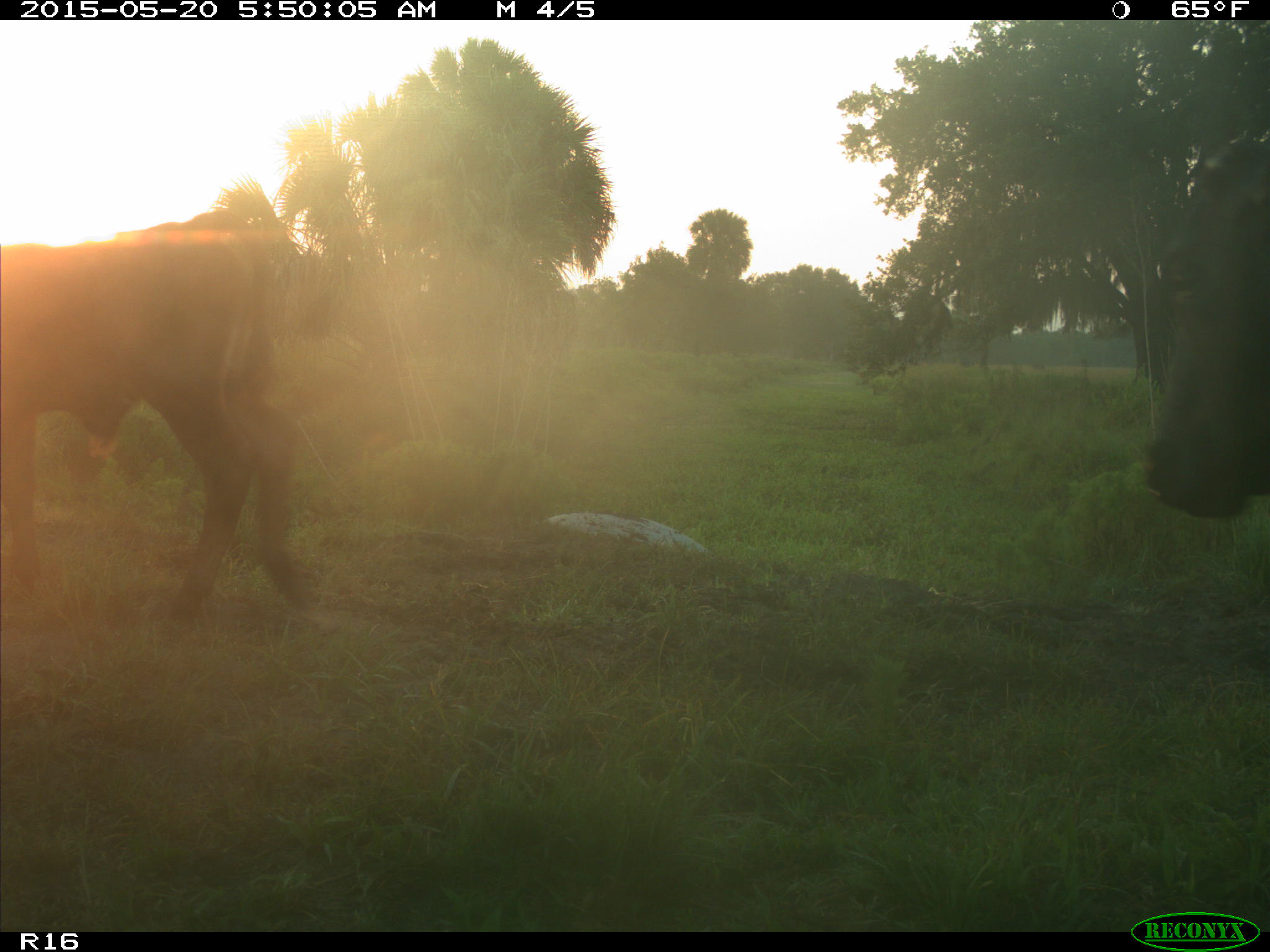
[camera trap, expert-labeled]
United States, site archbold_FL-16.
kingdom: Animalia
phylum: Chordata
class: Mammalia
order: Artiodactyla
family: Bovidae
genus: Bos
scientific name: Bos taurus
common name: domestic cow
Bos taurus (domestic cow).